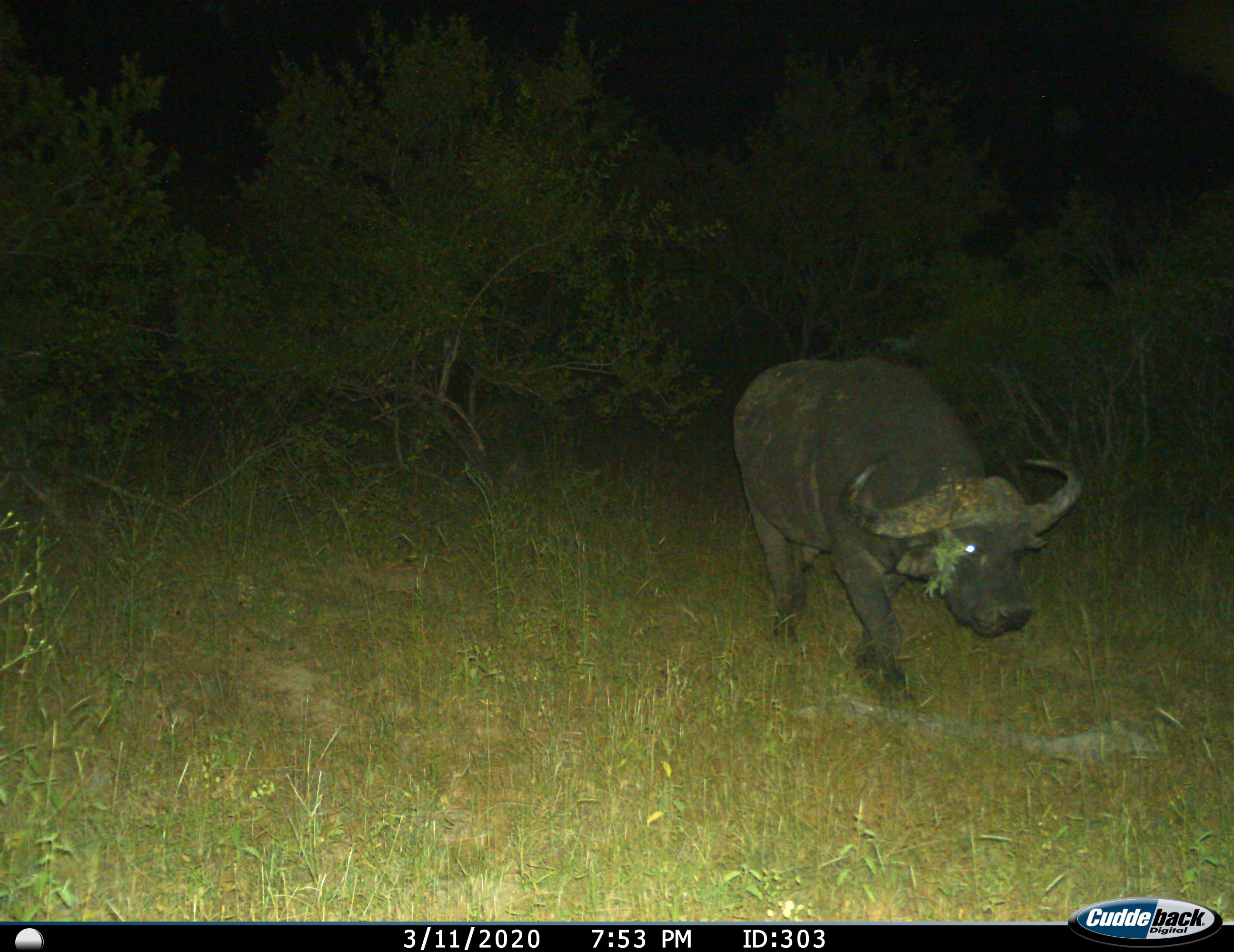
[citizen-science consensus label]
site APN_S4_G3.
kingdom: Animalia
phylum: Chordata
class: Mammalia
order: Artiodactyla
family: Bovidae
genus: Syncerus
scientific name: Syncerus caffer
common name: african buffalo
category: buffalo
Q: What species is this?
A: Buffalo (african buffalo) (Syncerus caffer).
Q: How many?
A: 1.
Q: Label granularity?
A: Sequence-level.